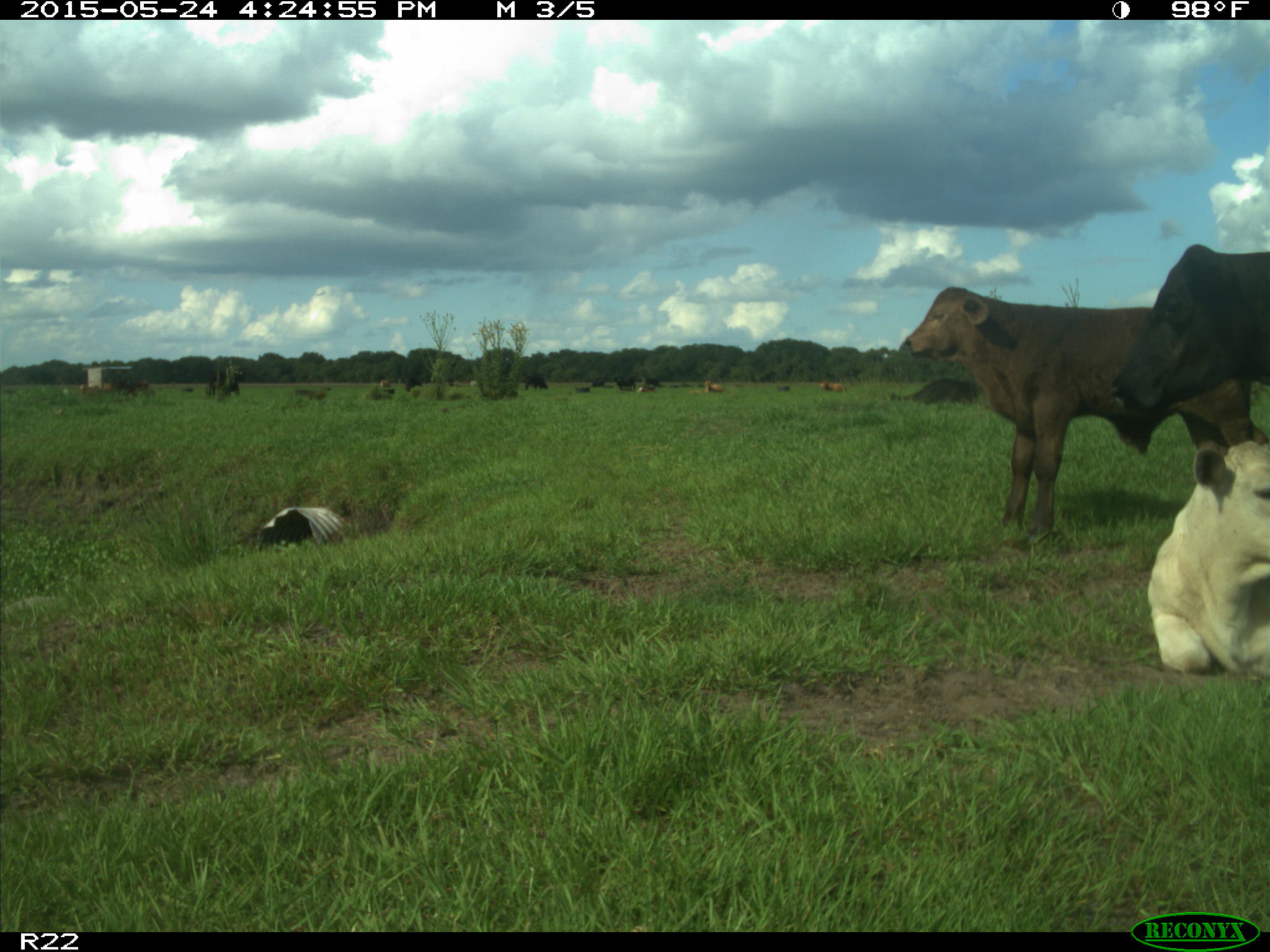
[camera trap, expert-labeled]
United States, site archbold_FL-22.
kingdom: Animalia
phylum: Chordata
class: Mammalia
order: Artiodactyla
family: Bovidae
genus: Bos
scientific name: Bos taurus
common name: domestic cow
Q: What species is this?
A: Bos taurus (domestic cow).